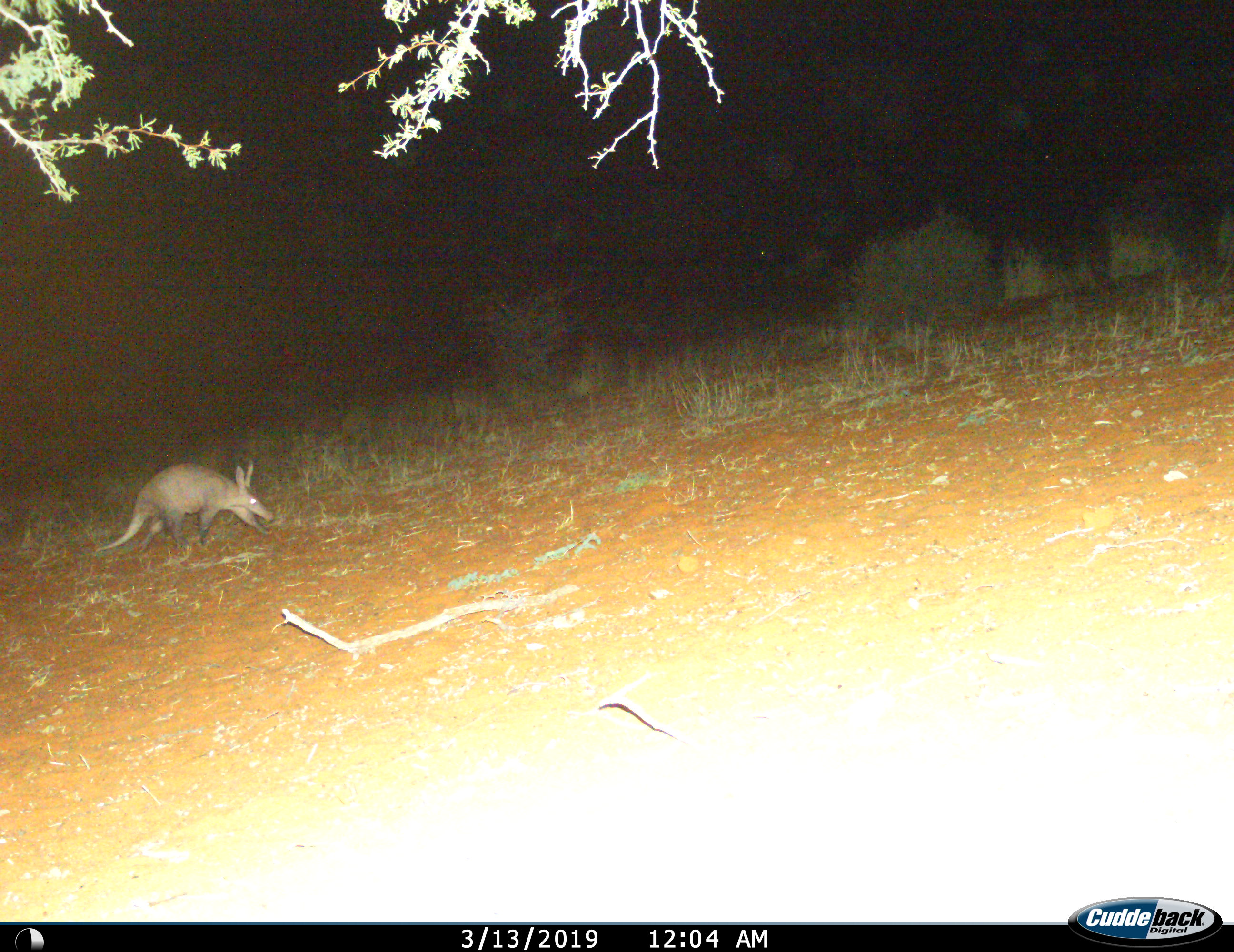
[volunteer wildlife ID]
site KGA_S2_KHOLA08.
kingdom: Animalia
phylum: Chordata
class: Mammalia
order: Tubulidentata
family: Orycteropodidae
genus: Orycteropus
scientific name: Orycteropus afer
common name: aardvark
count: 1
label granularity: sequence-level